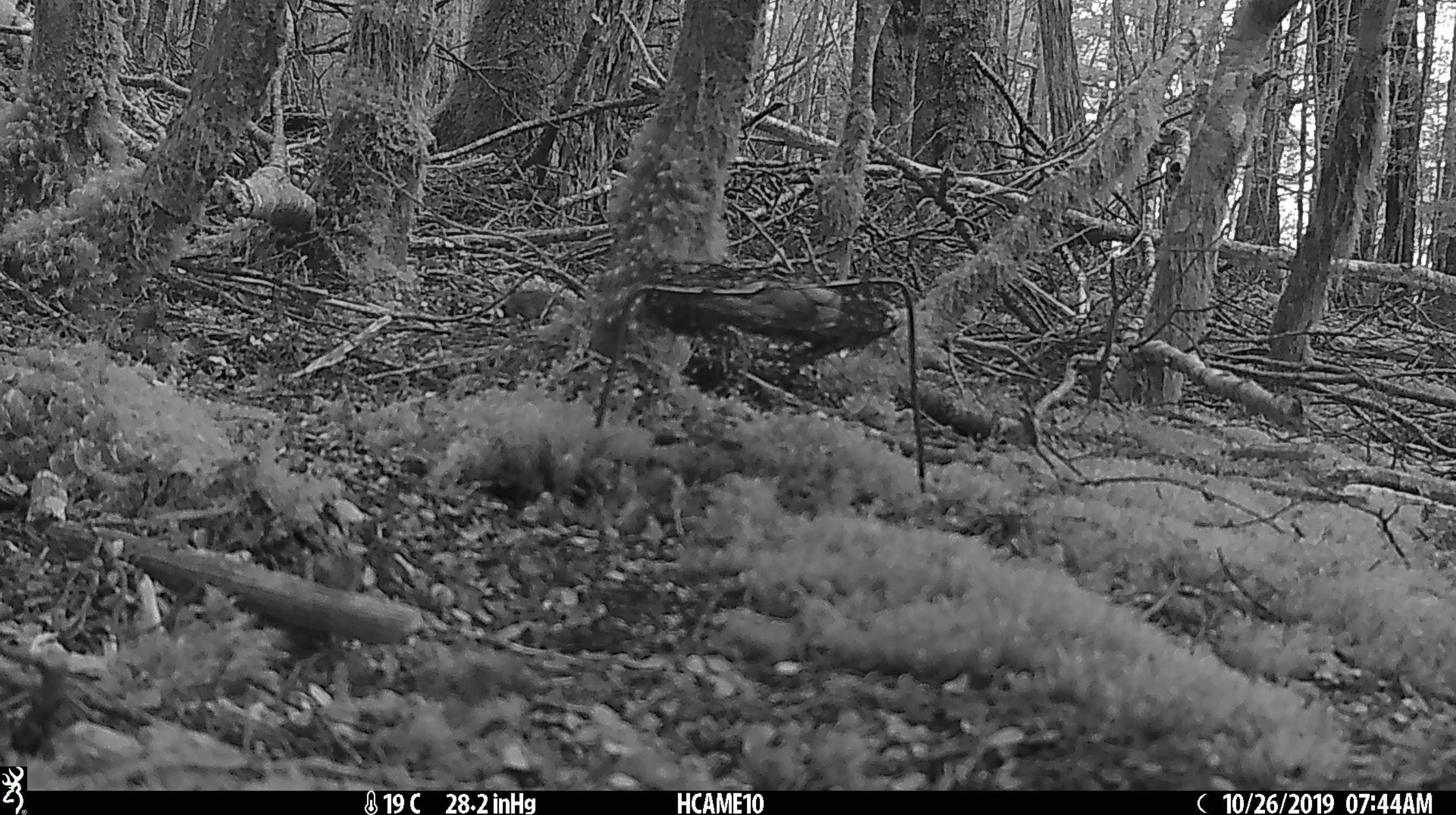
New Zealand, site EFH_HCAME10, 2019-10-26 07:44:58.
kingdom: Animalia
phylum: Chordata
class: Mammalia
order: Rodentia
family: Muridae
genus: Mus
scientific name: Mus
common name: mouse